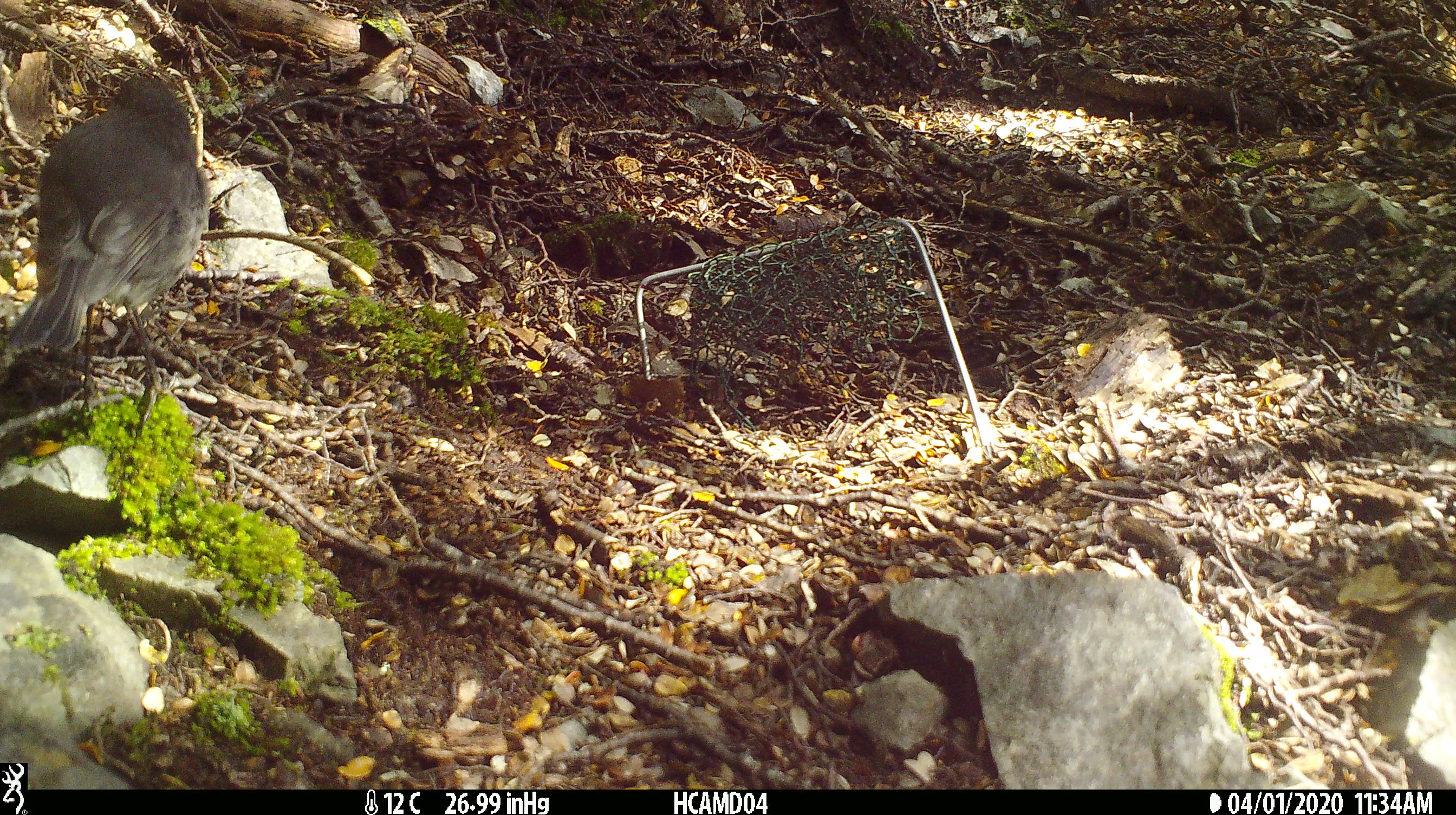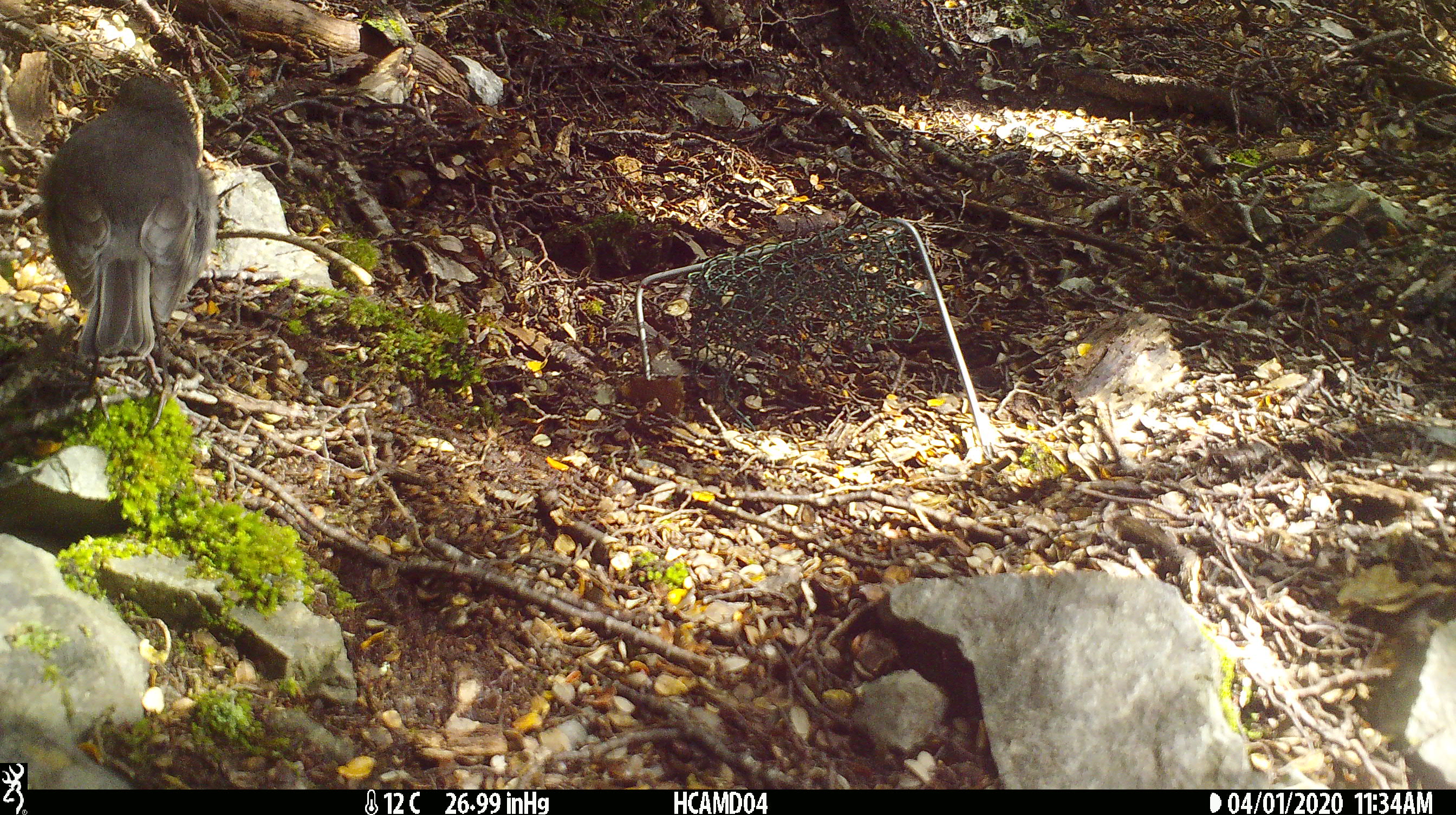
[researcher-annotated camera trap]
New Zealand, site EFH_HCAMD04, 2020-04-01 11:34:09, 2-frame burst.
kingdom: Animalia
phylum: Chordata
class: Aves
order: Passeriformes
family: Petroicidae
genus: Petroica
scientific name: Petroica australis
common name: new zealand robin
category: robin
Robin (new zealand robin) (Petroica australis).